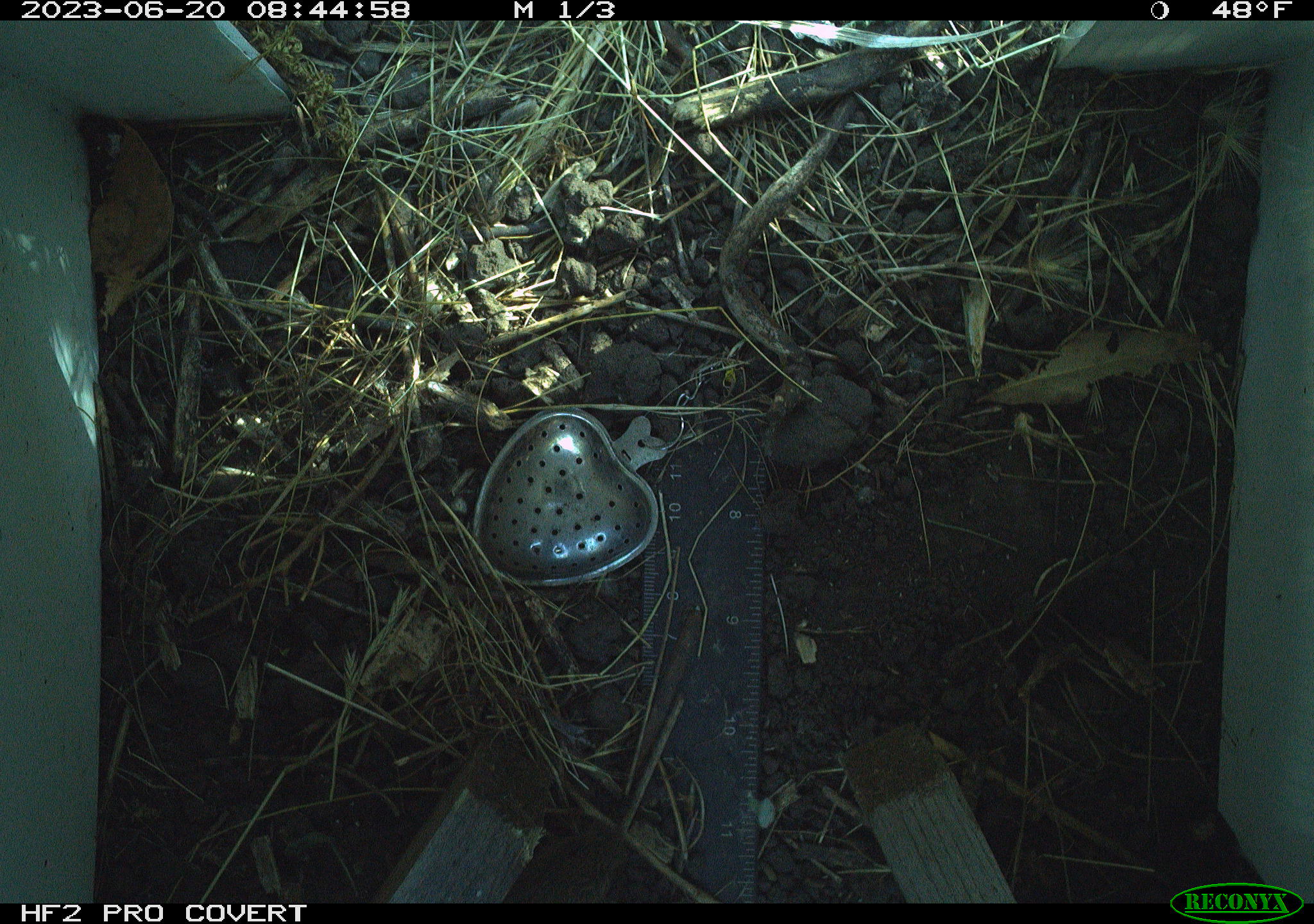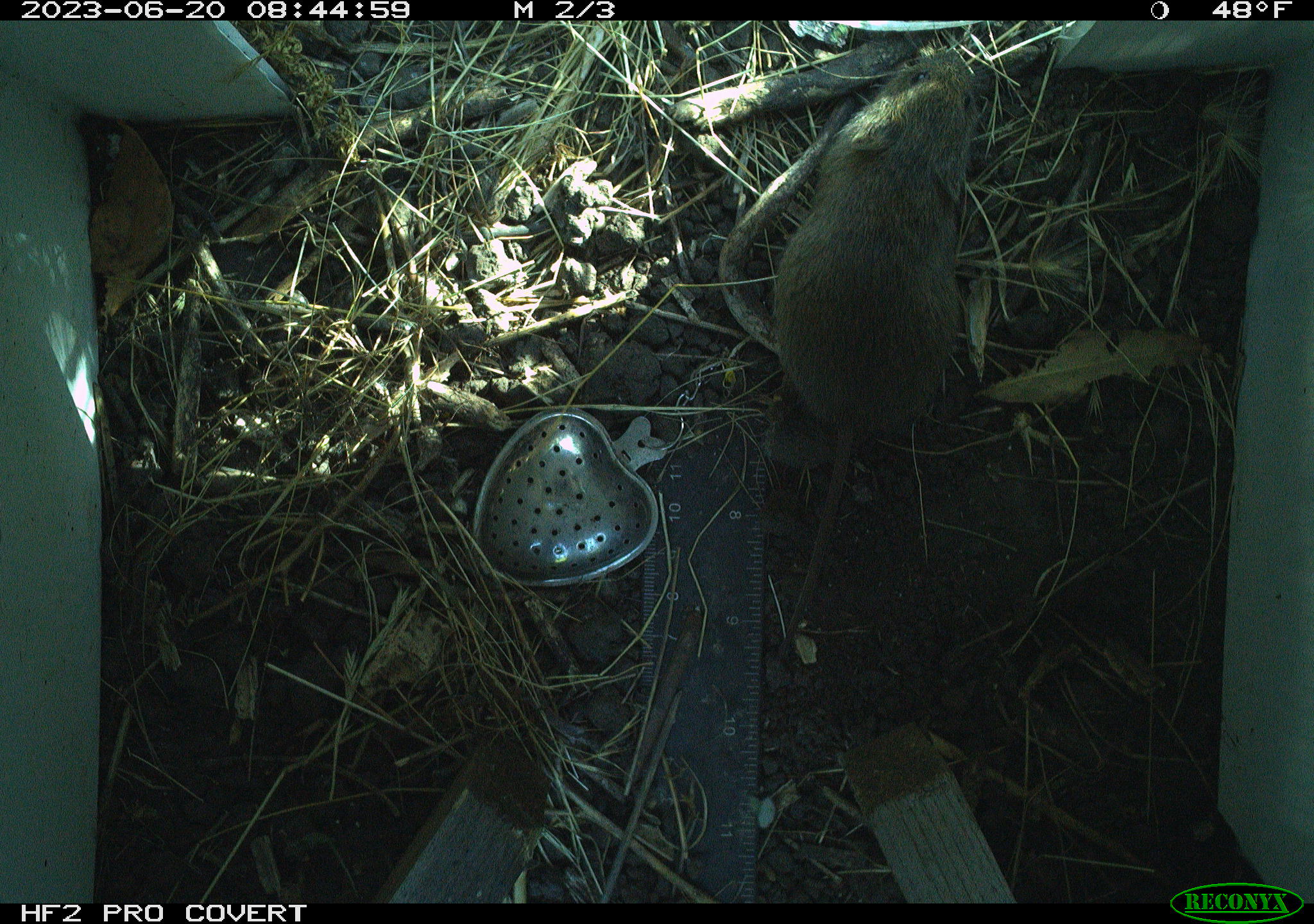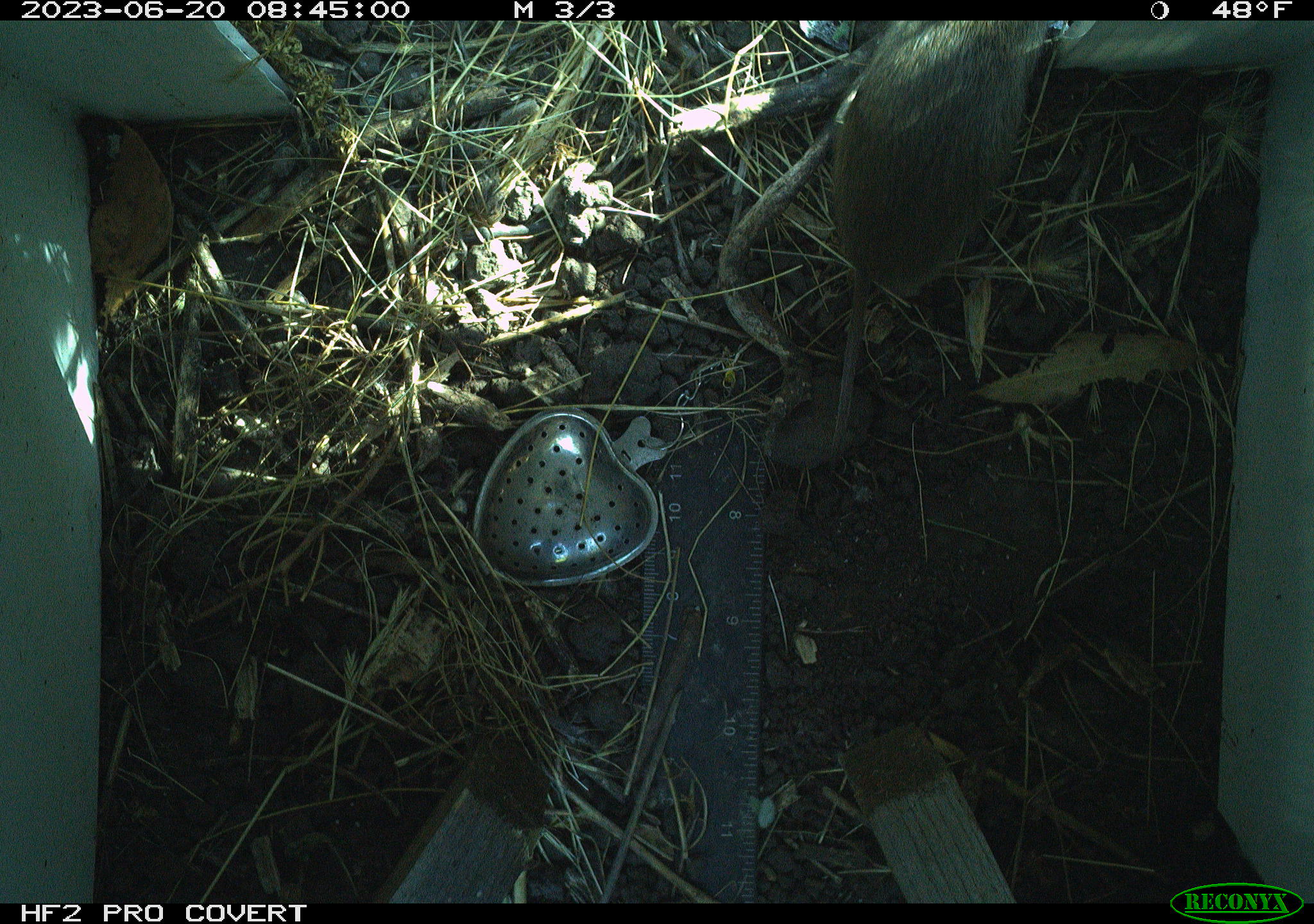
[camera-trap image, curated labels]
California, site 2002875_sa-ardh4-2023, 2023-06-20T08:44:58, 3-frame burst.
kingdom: Animalia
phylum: Chordata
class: Mammalia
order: Rodentia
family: Cricetidae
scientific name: Arvicolinae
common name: voles, lemmings, and muskrats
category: arvicolinae subfamily